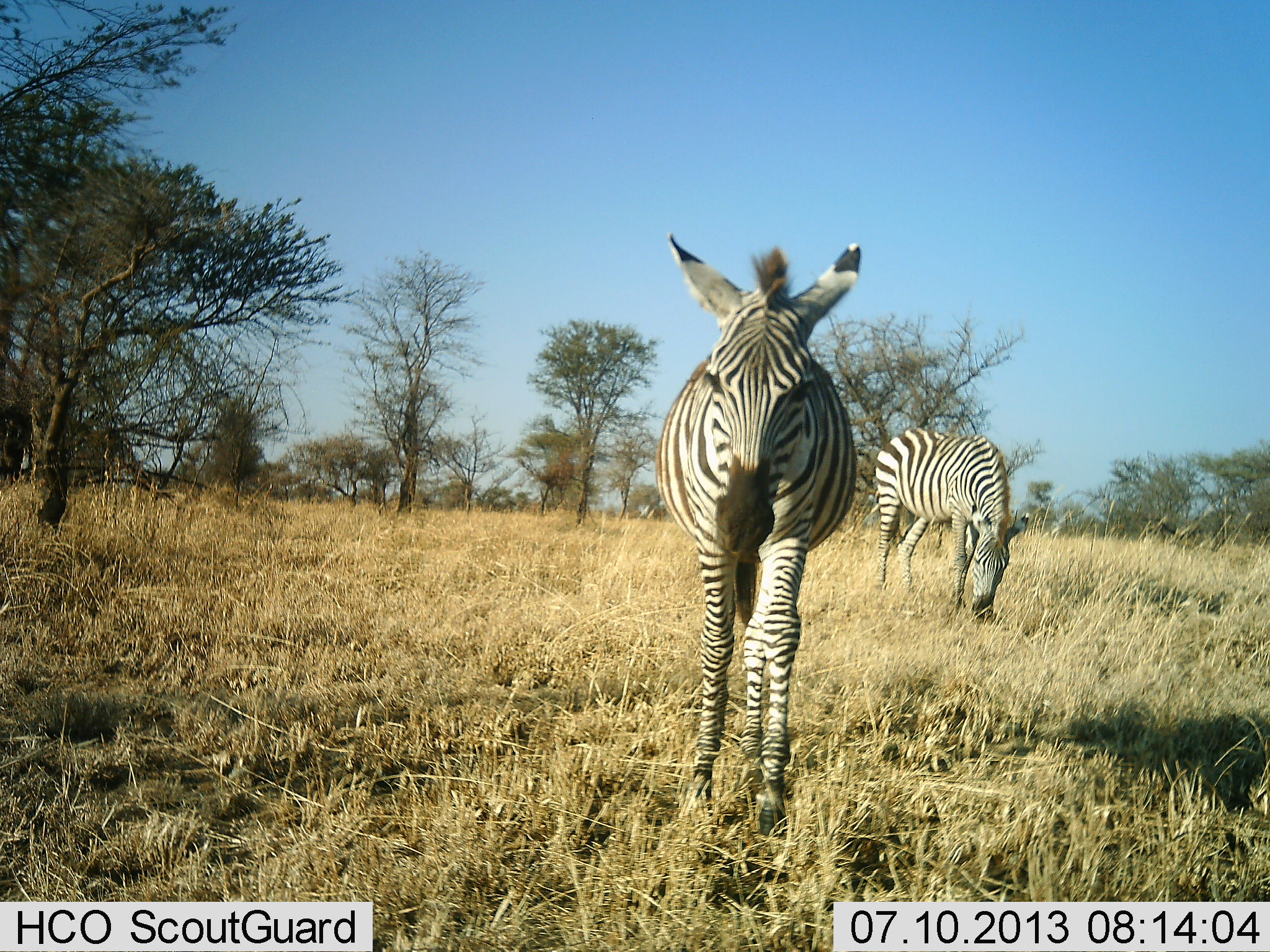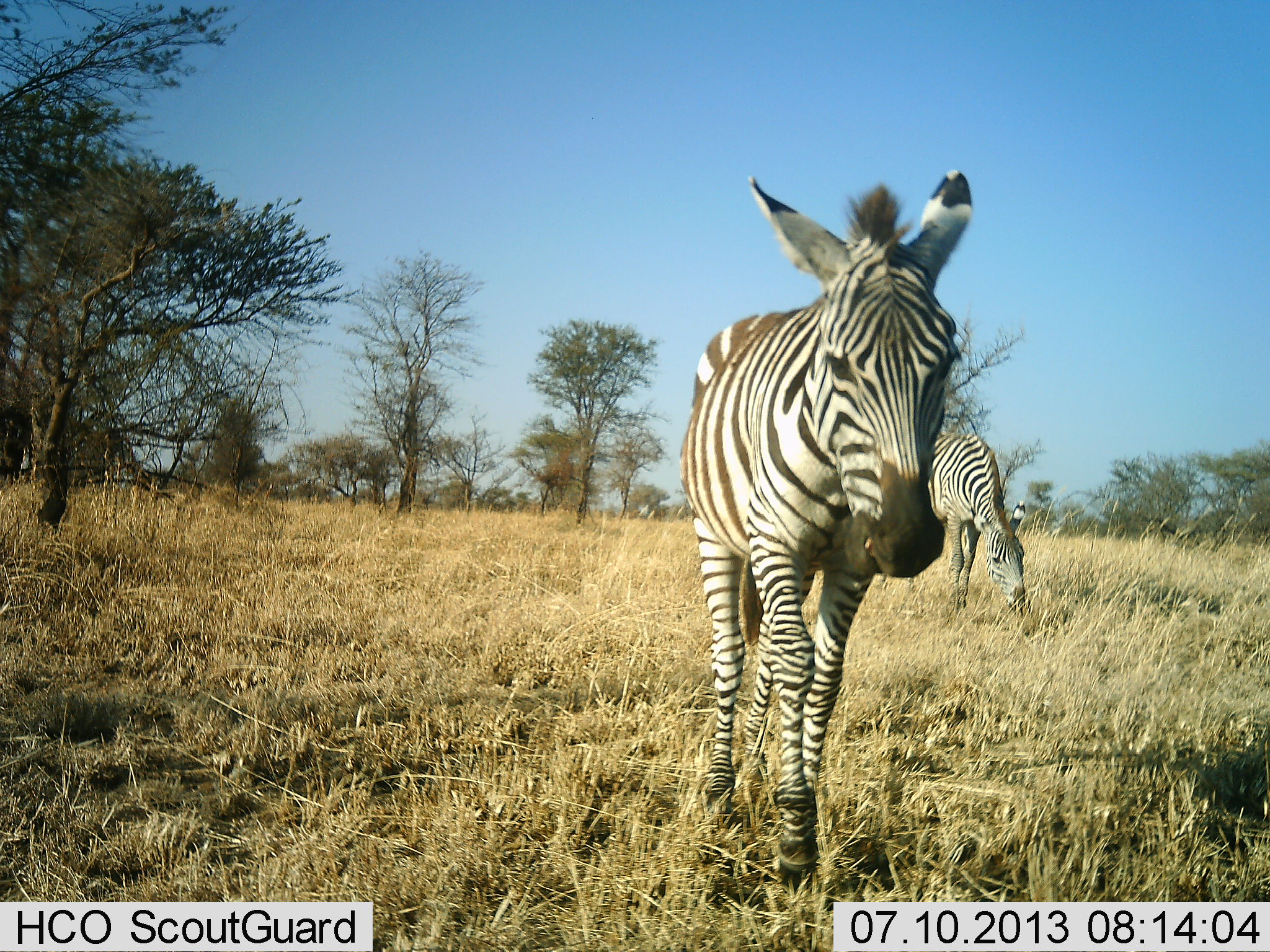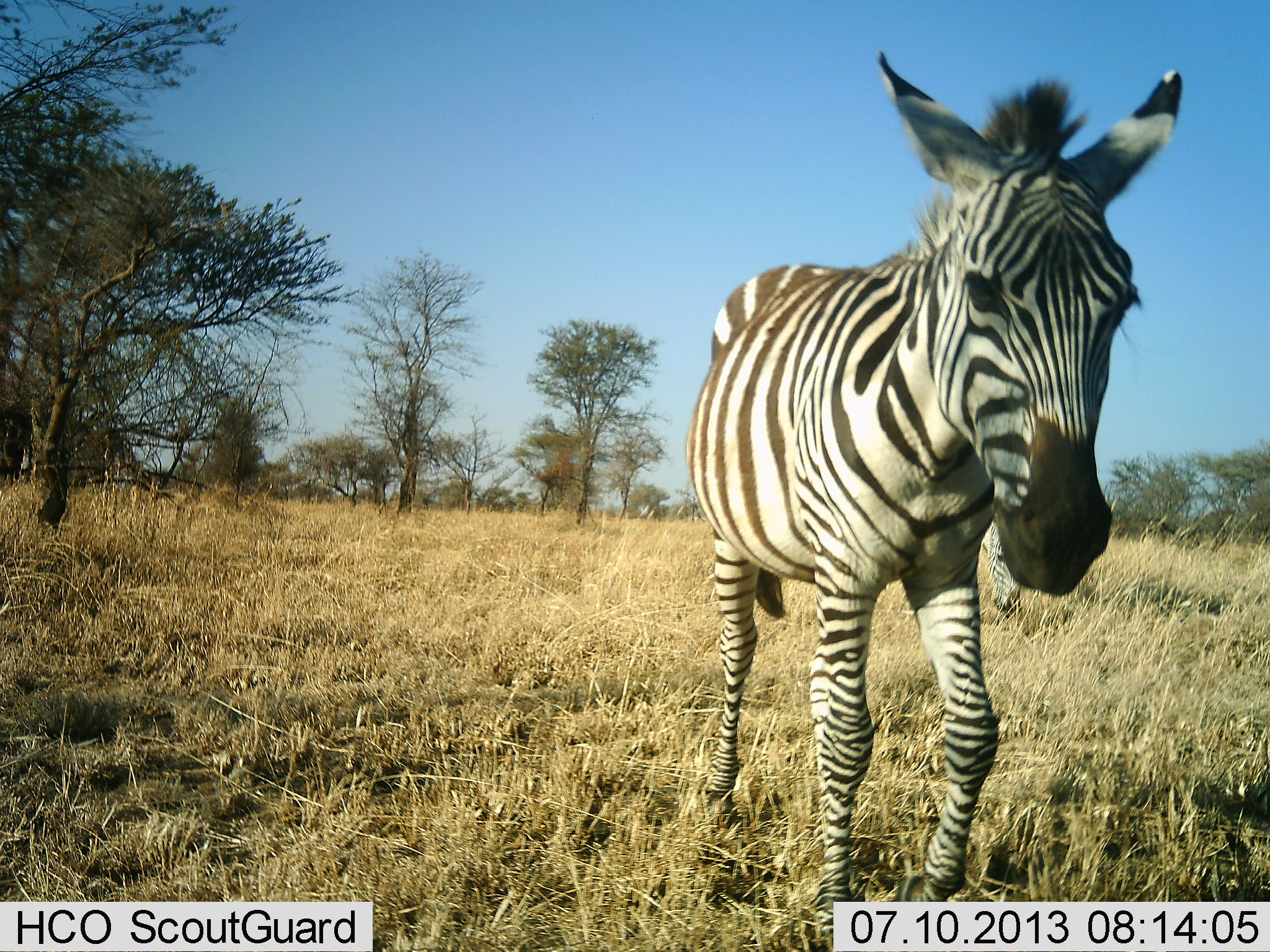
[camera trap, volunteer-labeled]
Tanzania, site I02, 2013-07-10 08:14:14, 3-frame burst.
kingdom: Animalia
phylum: Chordata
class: Mammalia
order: Perissodactyla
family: Equidae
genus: Equus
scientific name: Equus quagga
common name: plains zebra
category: zebra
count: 2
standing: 19%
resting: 0%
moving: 87%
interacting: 0%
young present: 19%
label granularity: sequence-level